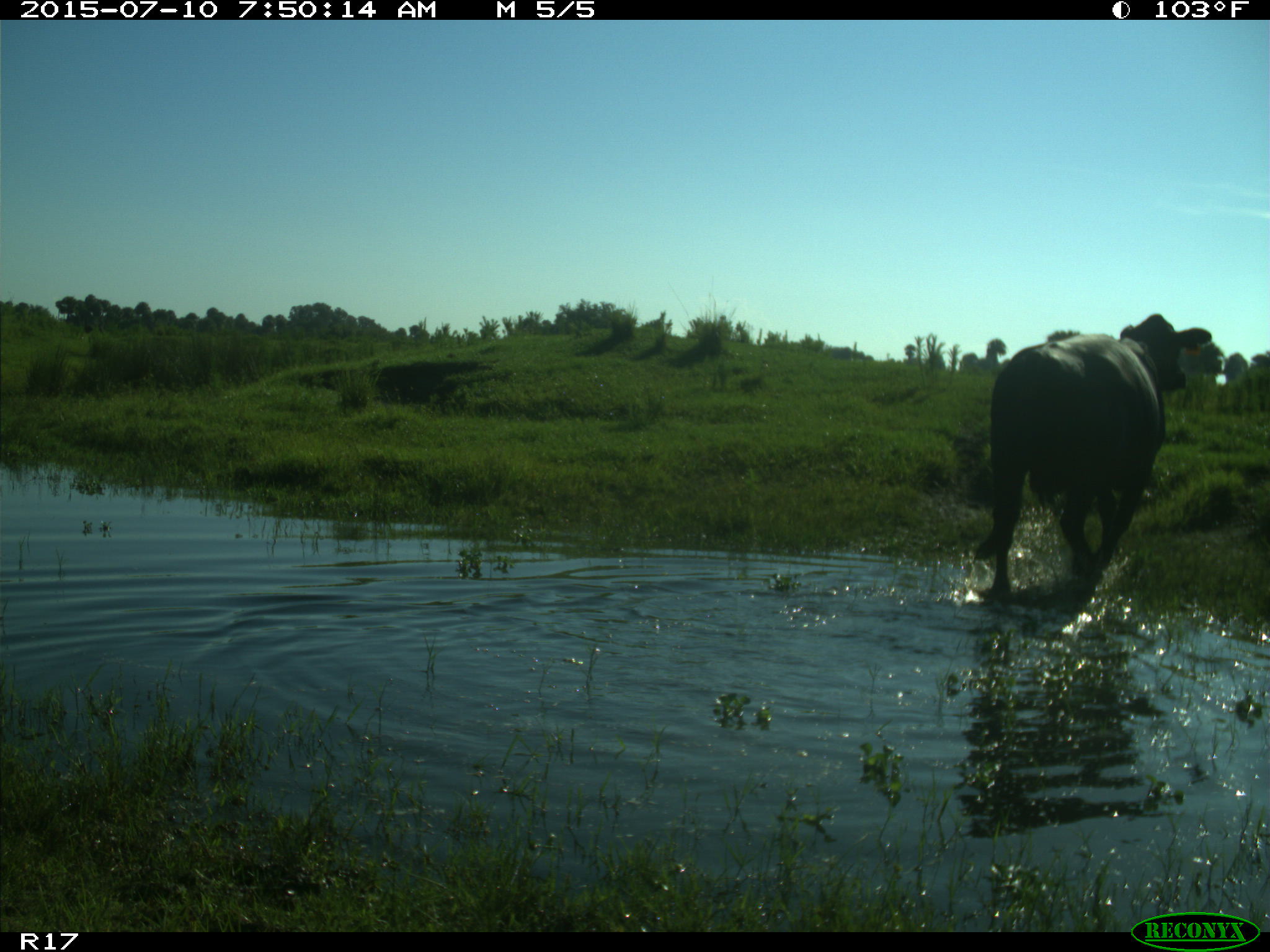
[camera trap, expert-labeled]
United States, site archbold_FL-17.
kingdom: Animalia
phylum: Chordata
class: Mammalia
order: Artiodactyla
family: Bovidae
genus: Bos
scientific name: Bos taurus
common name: domestic cow